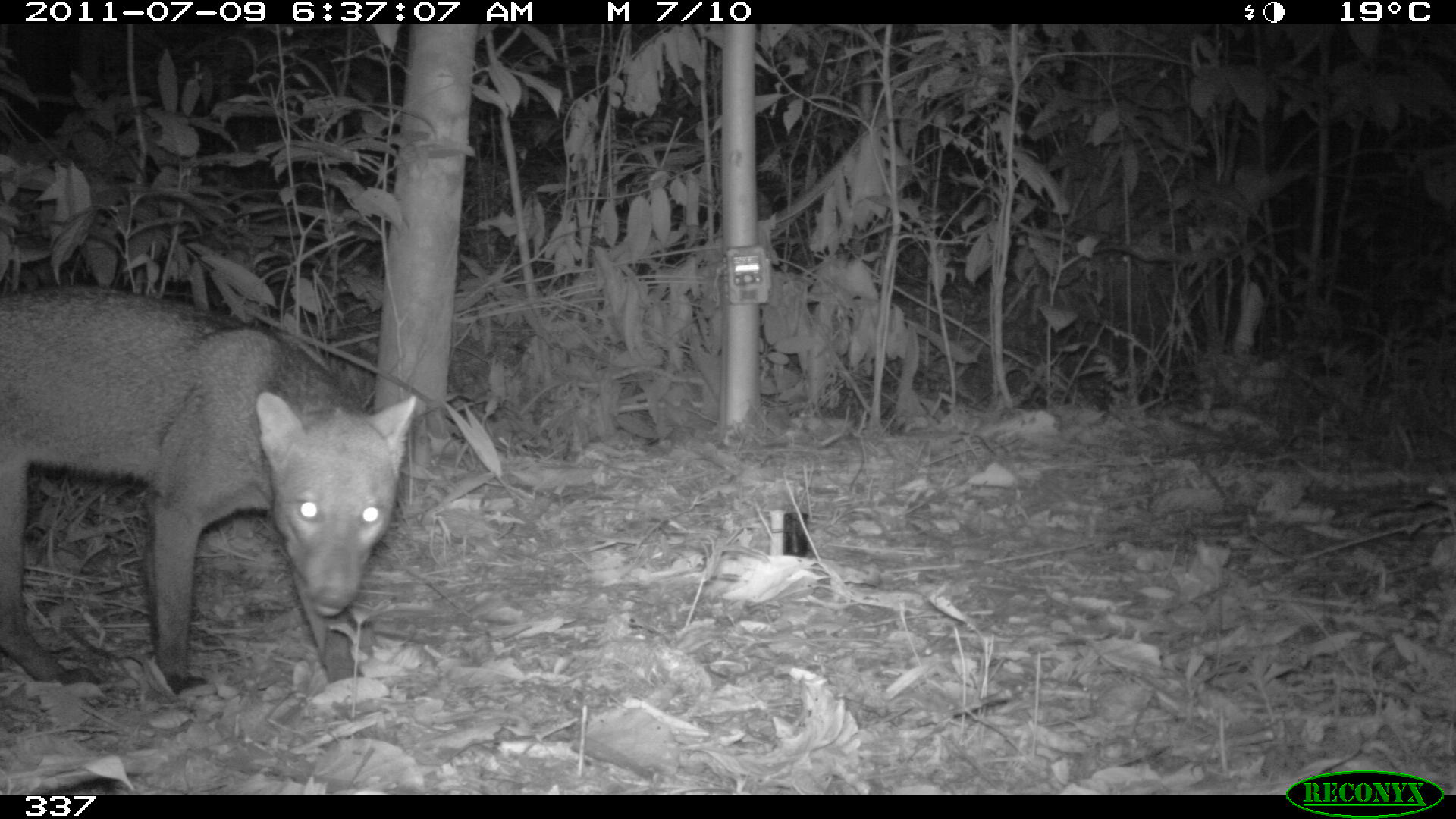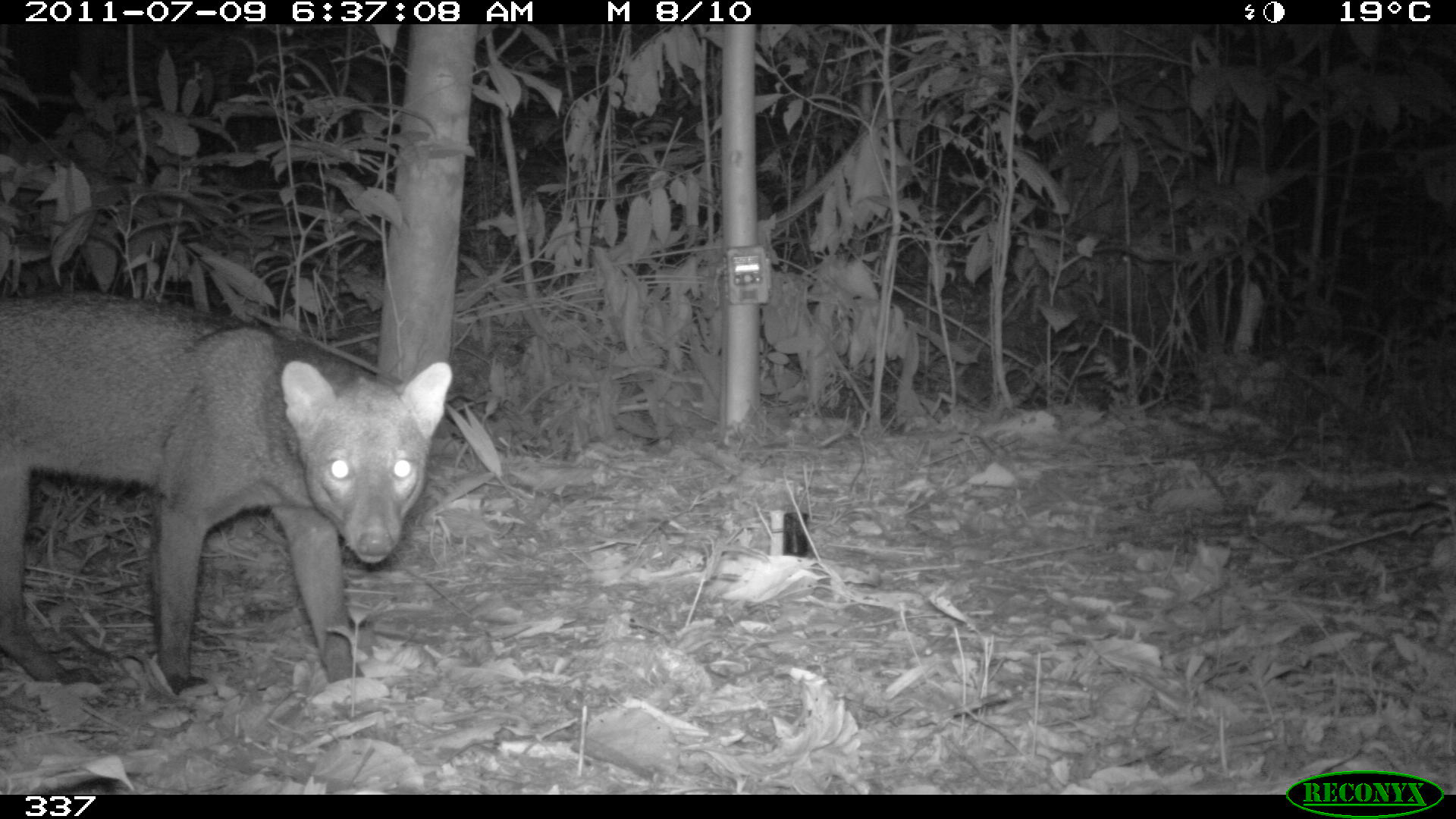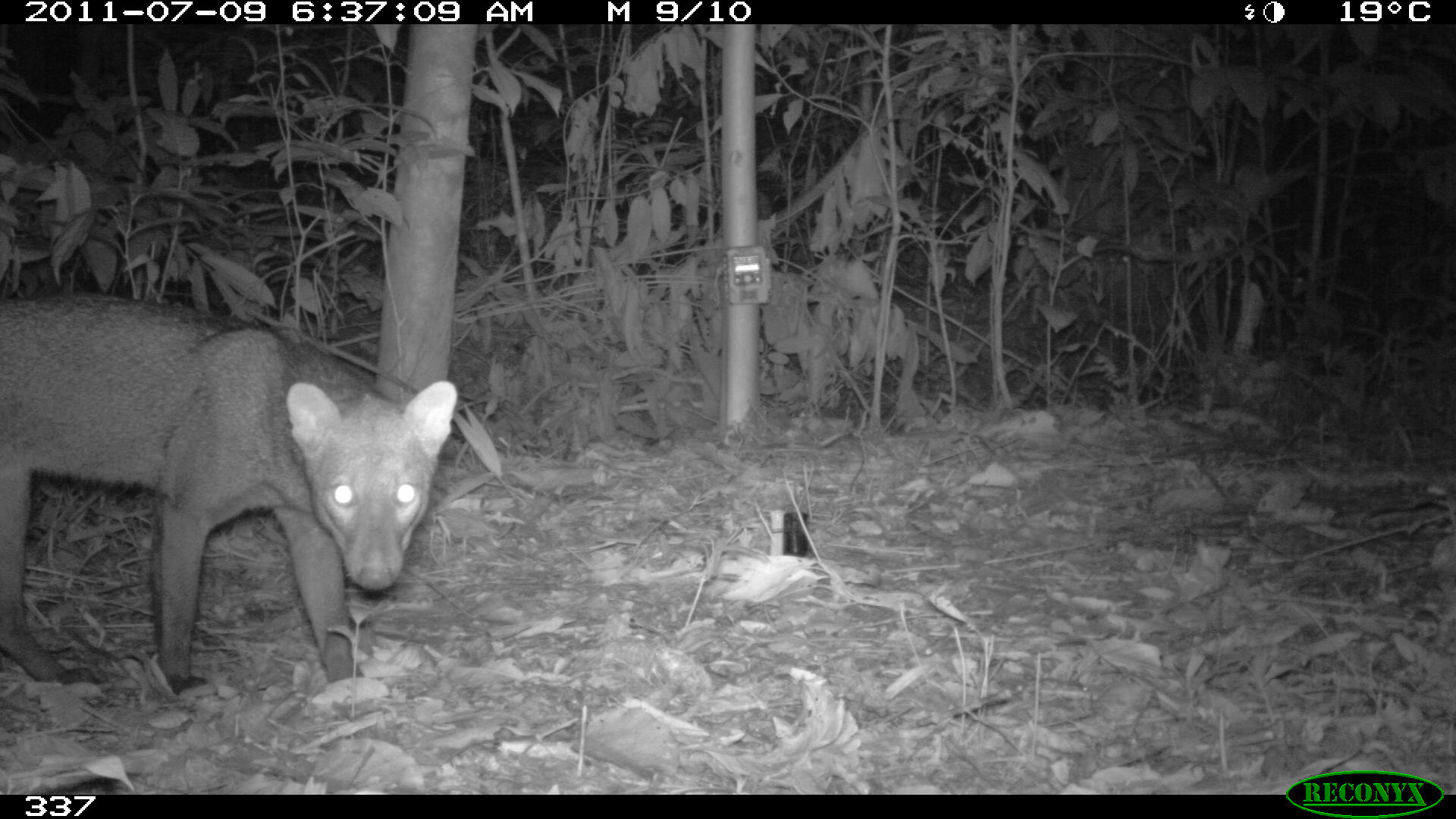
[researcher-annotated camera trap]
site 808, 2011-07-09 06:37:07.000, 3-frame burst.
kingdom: Animalia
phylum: Chordata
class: Mammalia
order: Carnivora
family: Canidae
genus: Atelocynus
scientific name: Atelocynus microtis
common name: short-eared dog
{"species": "Atelocynus microtis (short-eared dog)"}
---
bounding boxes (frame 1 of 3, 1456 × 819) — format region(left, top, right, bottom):
atelocynus microtis: region(0, 287, 416, 691)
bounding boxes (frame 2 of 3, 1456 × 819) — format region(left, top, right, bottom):
atelocynus microtis: region(0, 292, 453, 695)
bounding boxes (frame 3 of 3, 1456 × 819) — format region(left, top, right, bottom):
atelocynus microtis: region(0, 291, 459, 692)